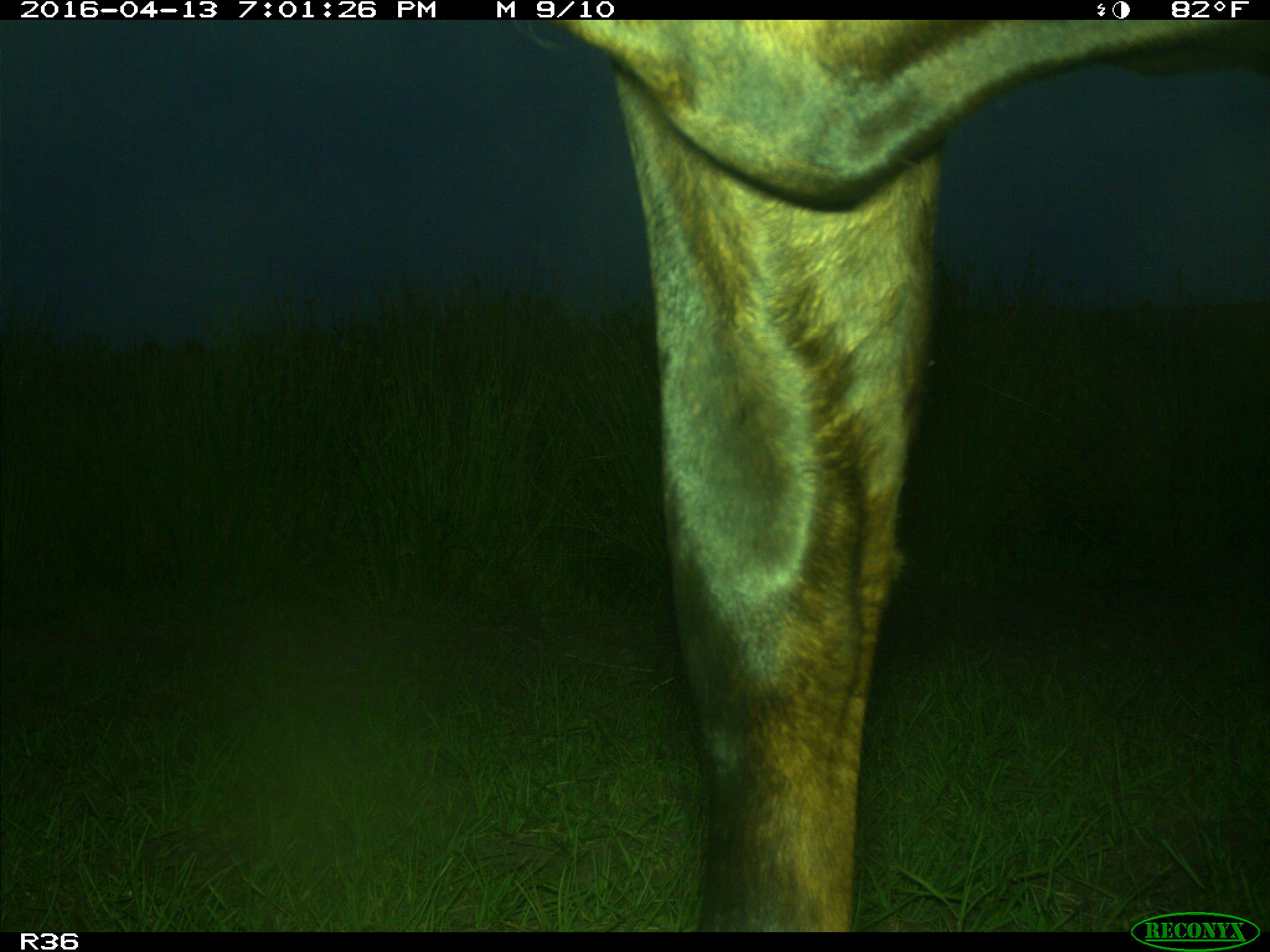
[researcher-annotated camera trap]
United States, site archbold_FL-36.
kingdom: Animalia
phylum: Chordata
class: Mammalia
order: Artiodactyla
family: Bovidae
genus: Bos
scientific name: Bos taurus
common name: domestic cow